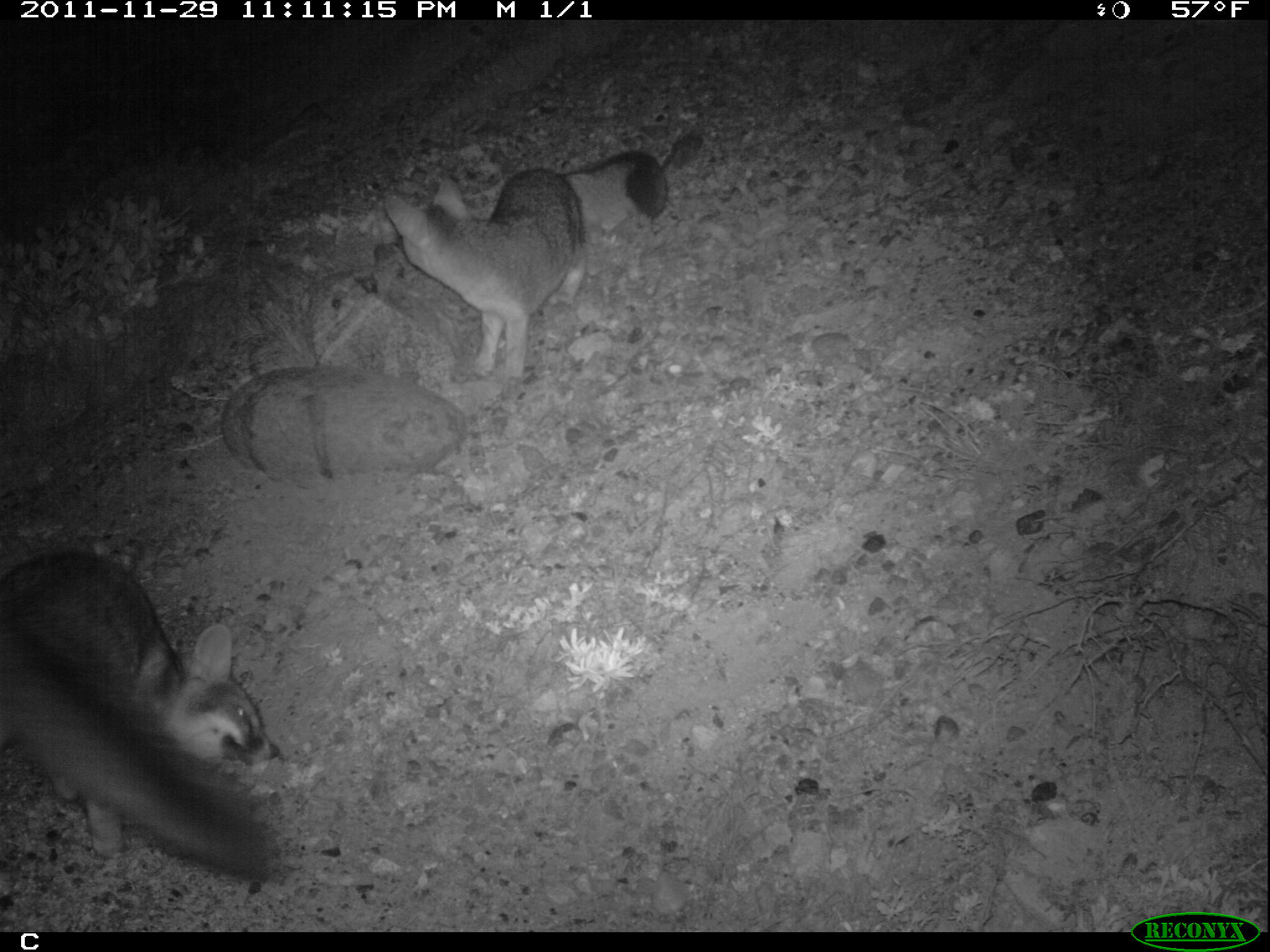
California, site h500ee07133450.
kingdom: Animalia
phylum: Chordata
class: Mammalia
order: Carnivora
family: Canidae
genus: Urocyon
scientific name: Urocyon littoralis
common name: island fox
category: fox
Fox (island fox) (Urocyon littoralis).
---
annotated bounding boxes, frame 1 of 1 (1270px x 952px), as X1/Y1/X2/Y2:
fox: 0/548/285/883; 380/151/670/386